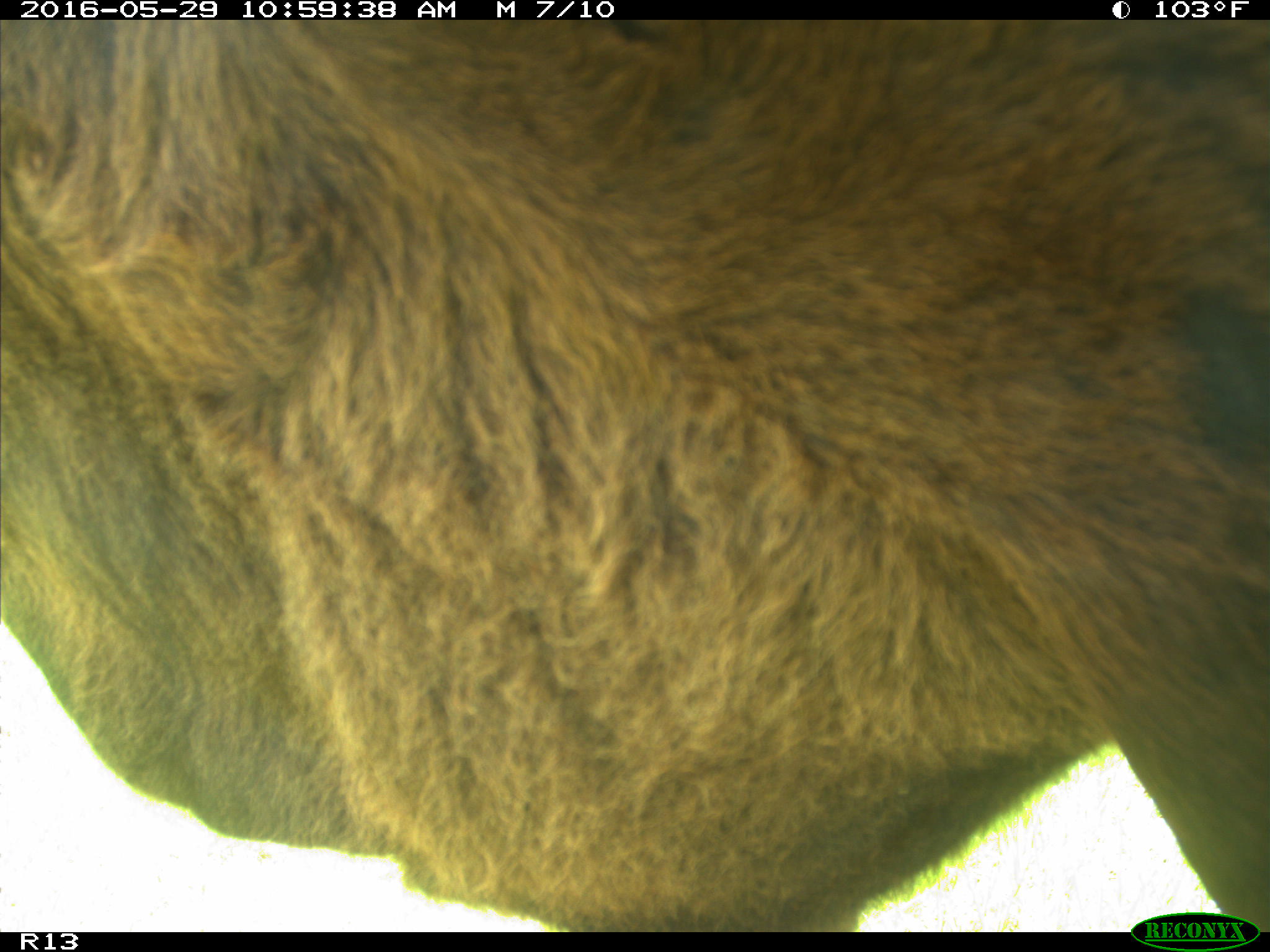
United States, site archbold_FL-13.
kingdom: Animalia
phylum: Chordata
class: Mammalia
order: Artiodactyla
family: Bovidae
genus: Bos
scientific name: Bos taurus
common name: domestic cow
Bos taurus (domestic cow).